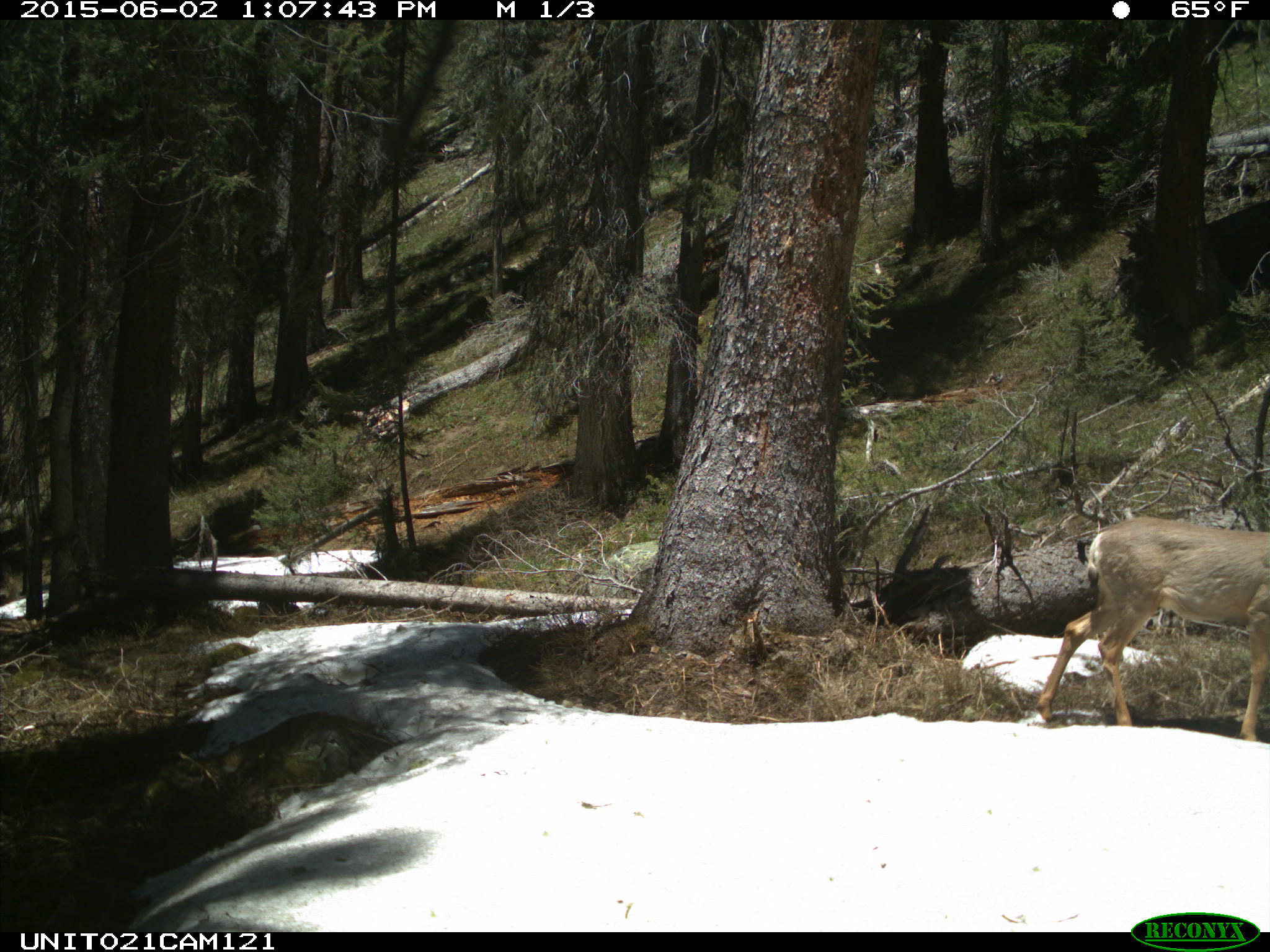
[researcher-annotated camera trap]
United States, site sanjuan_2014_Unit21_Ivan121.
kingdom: Animalia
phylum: Chordata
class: Mammalia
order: Artiodactyla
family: Cervidae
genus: Odocoileus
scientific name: Odocoileus hemionus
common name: mule deer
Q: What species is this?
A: Odocoileus hemionus (mule deer).